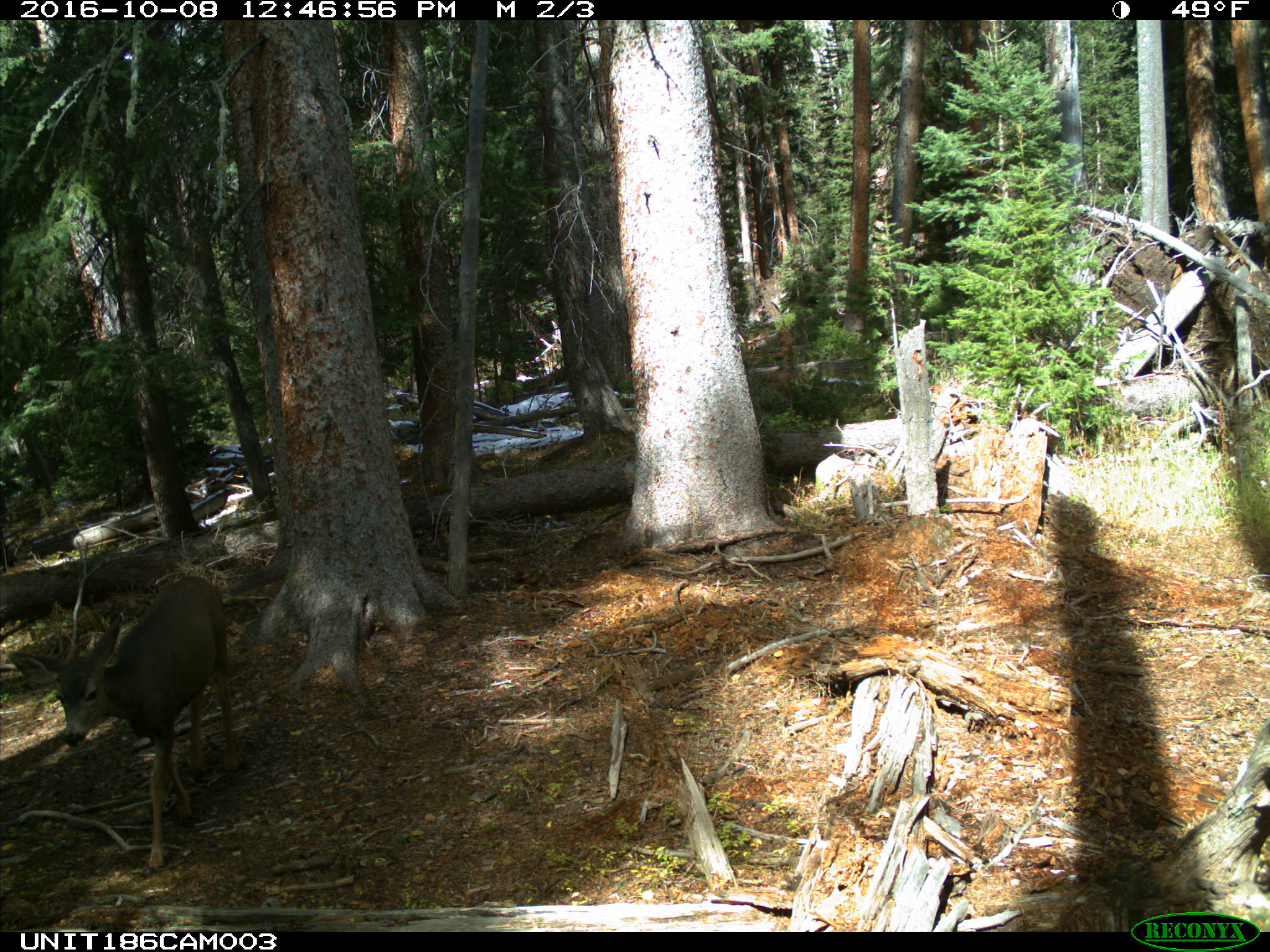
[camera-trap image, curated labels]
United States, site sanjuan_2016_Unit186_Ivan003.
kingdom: Animalia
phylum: Chordata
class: Mammalia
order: Artiodactyla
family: Cervidae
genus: Odocoileus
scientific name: Odocoileus hemionus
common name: mule deer